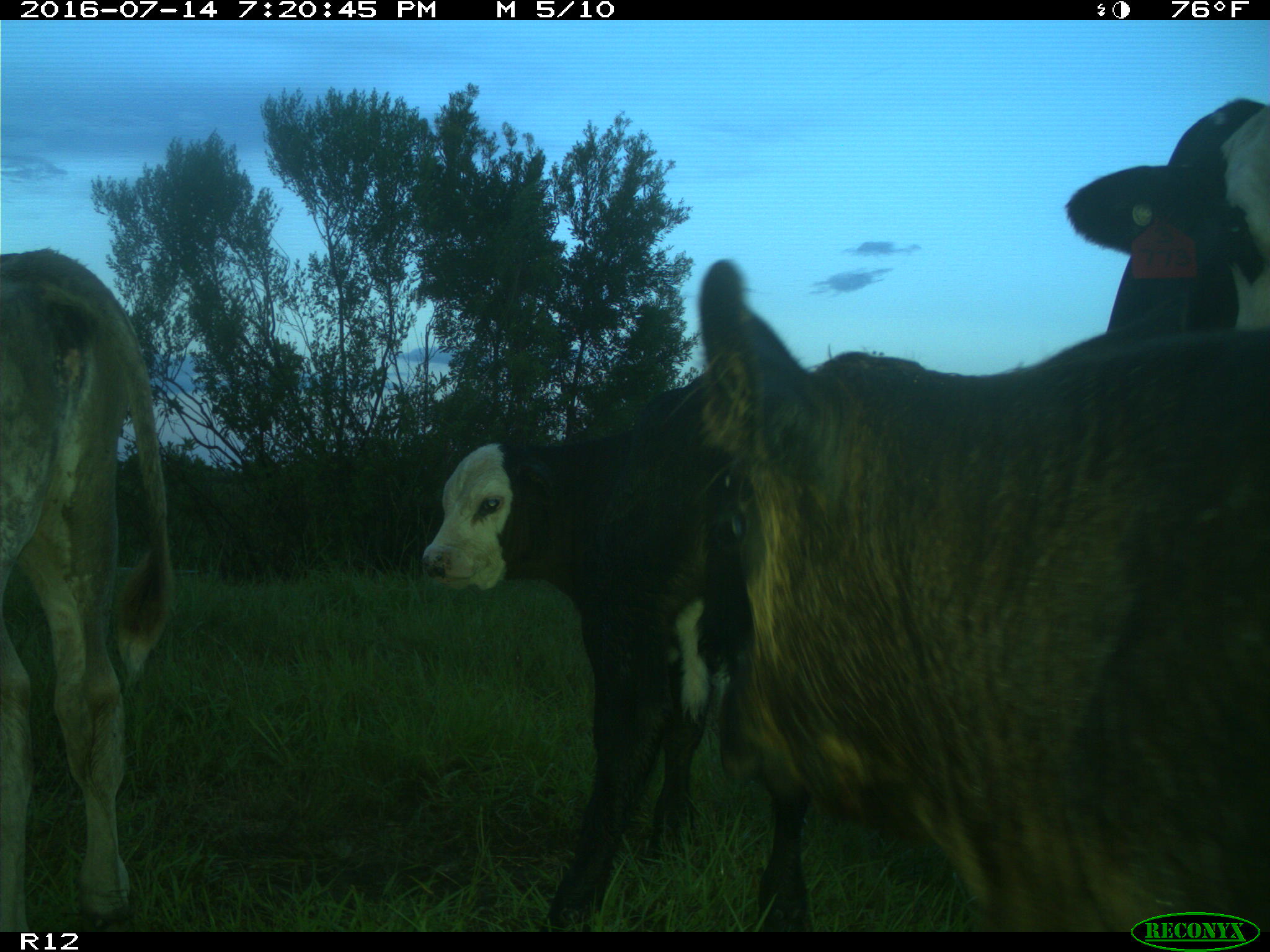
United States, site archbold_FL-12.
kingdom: Animalia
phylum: Chordata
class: Mammalia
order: Artiodactyla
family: Bovidae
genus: Bos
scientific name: Bos taurus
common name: domestic cow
Bos taurus (domestic cow).